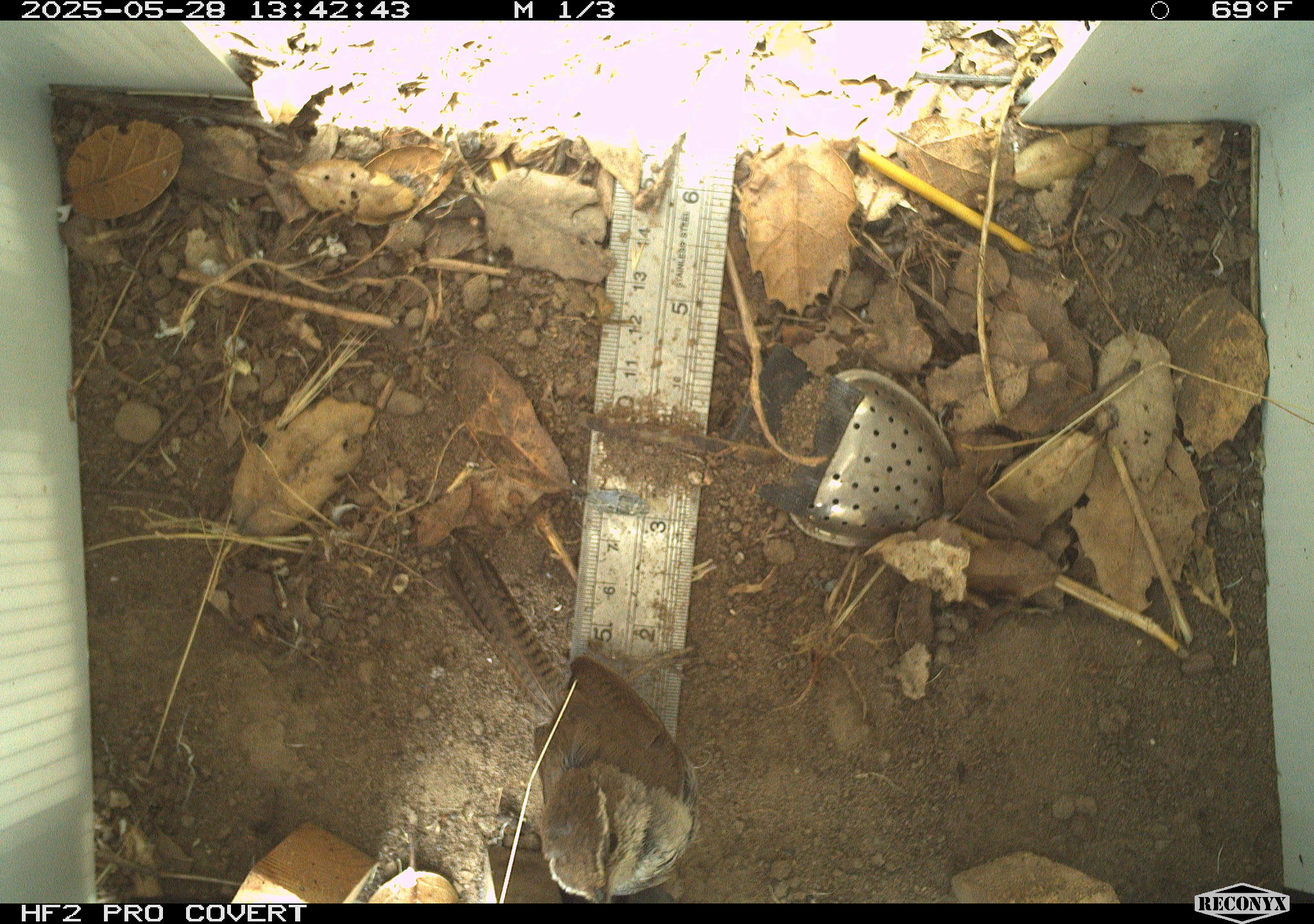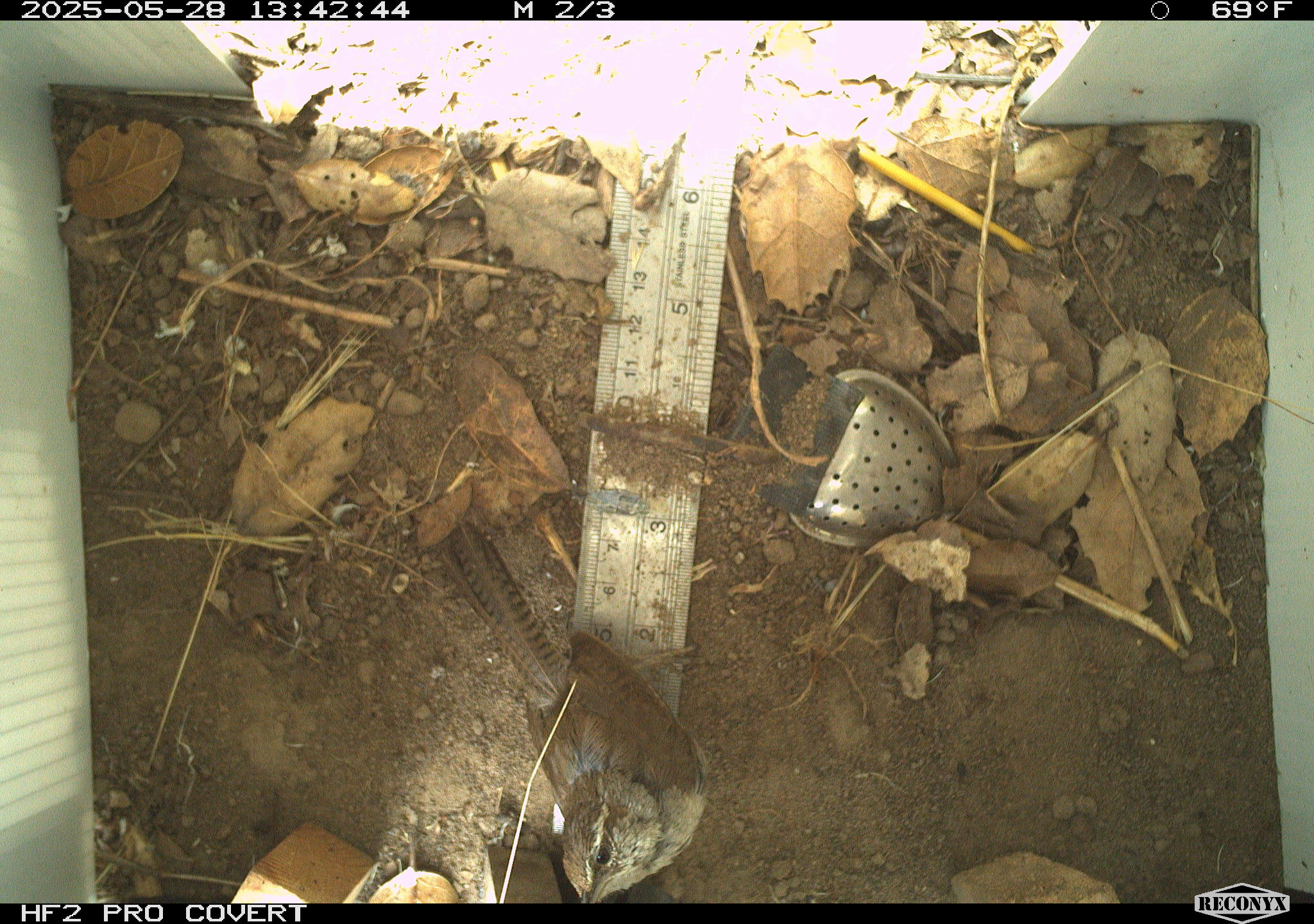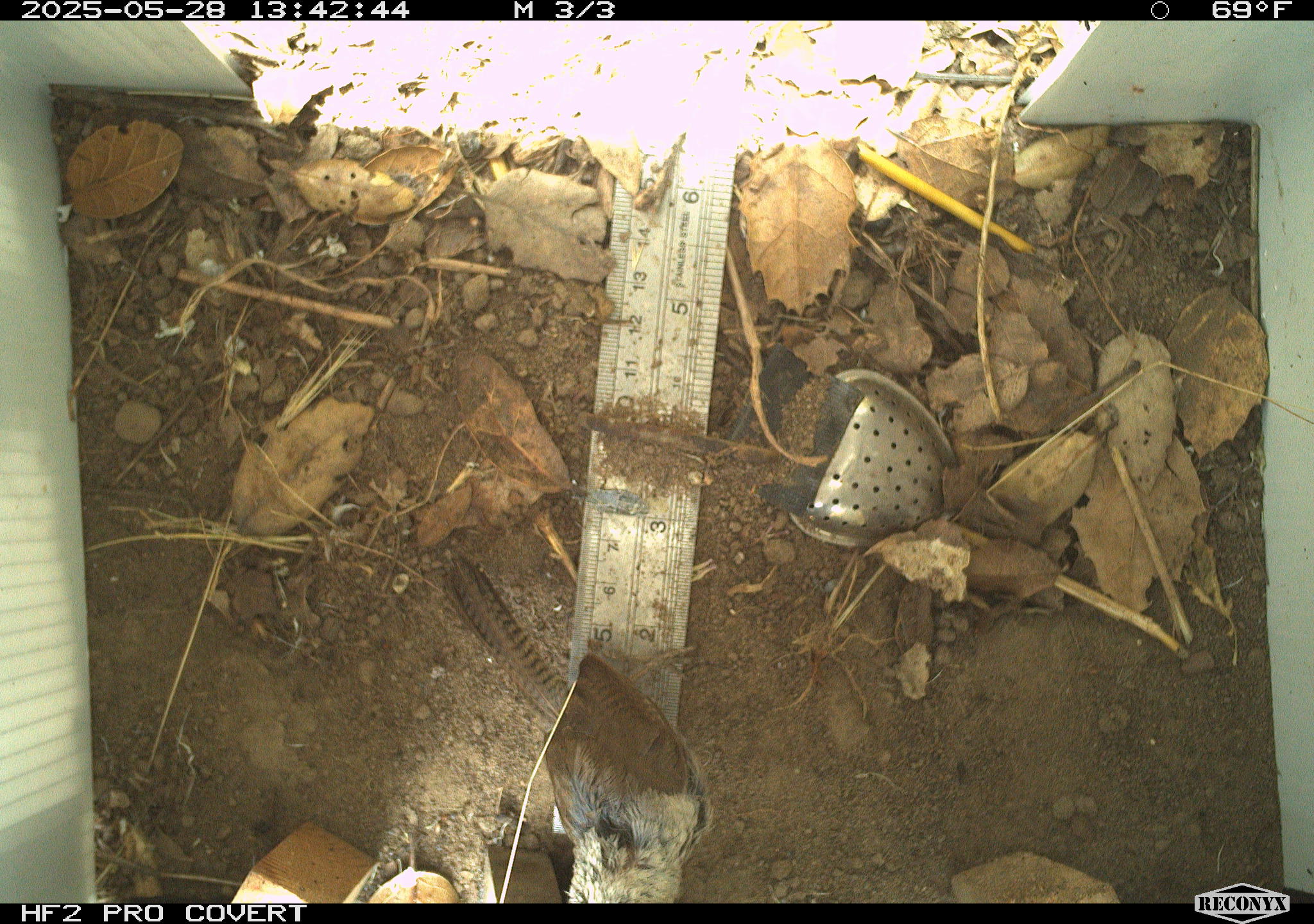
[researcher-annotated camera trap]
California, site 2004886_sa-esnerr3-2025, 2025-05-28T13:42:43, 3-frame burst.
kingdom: Animalia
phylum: Chordata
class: Aves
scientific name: Aves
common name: bird